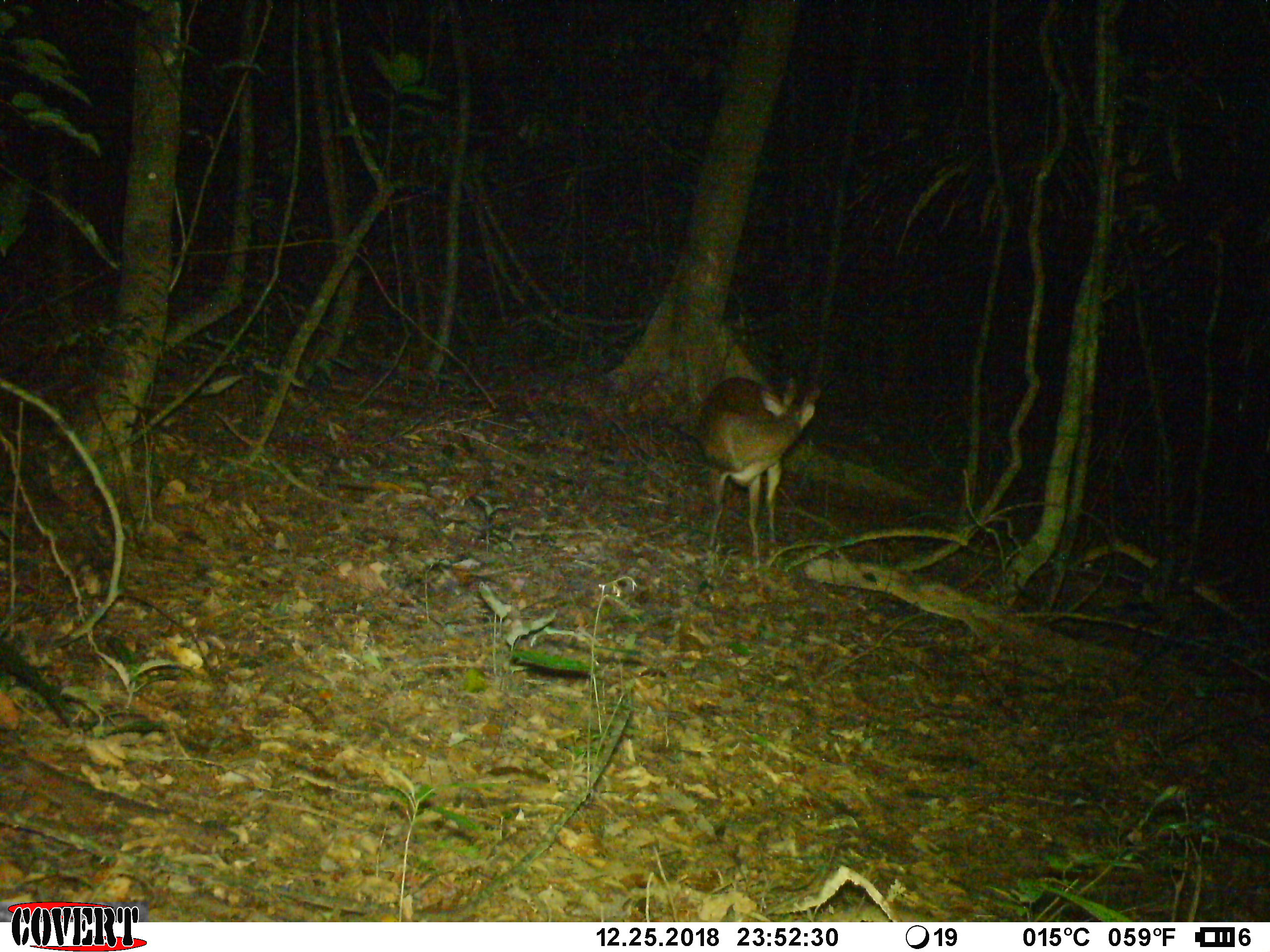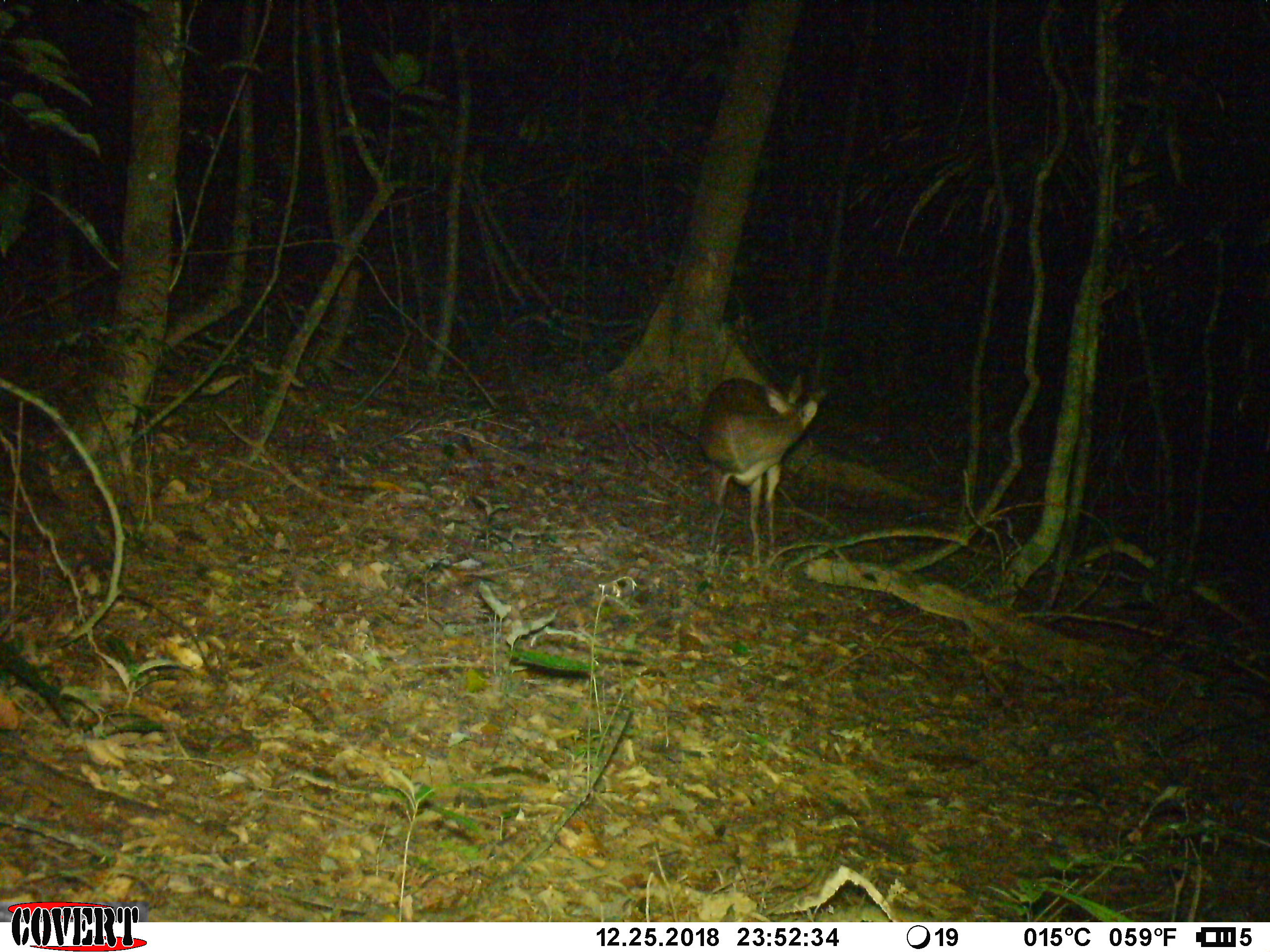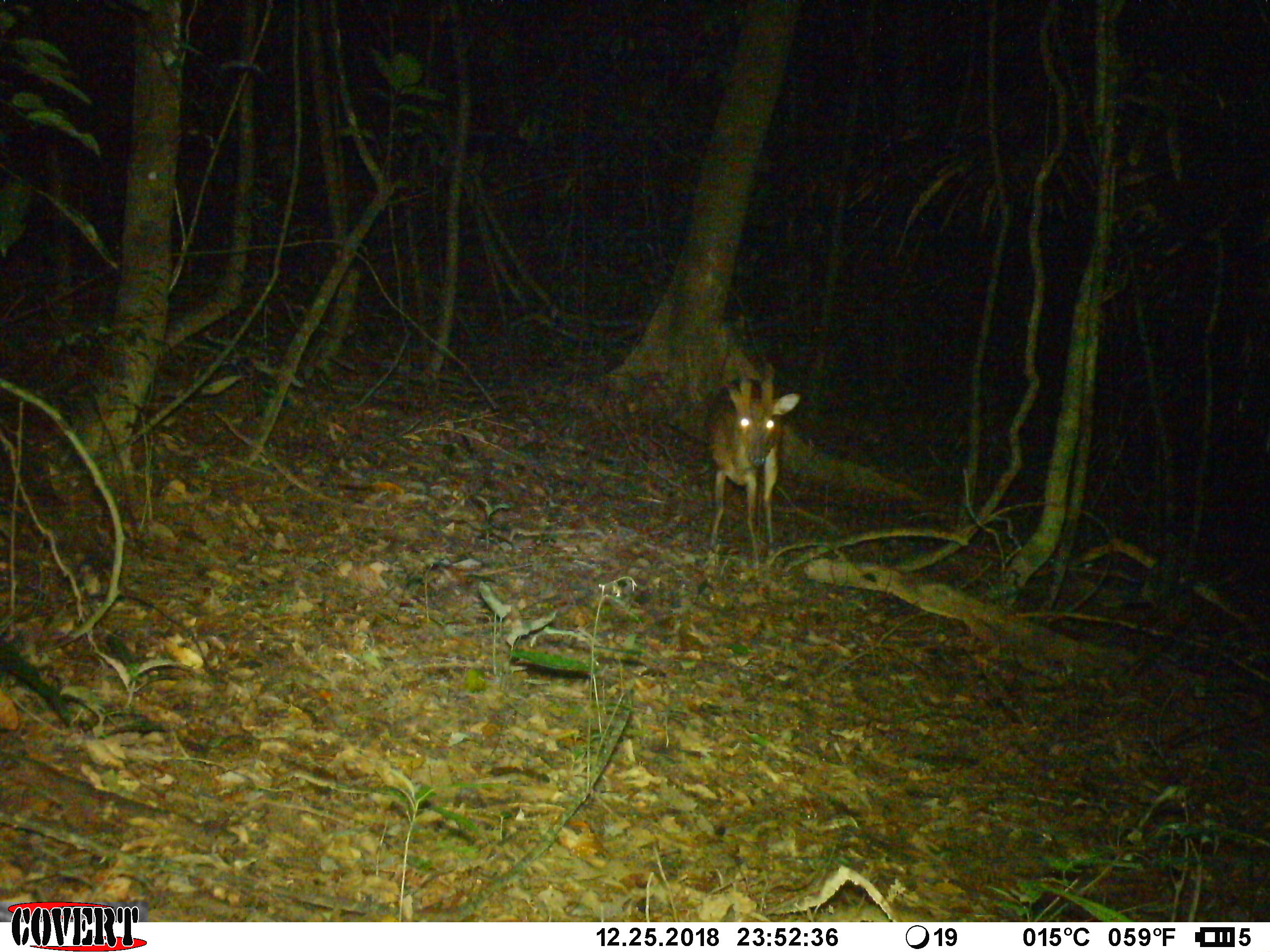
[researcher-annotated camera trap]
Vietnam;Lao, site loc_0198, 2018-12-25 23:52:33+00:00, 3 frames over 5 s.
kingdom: Animalia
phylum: Chordata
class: Mammalia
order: Artiodactyla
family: Cervidae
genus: Muntiacus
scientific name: Muntiacus vuquangensis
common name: large-antlered muntjac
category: large antlered muntjac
Large antlered muntjac (large-antlered muntjac) (Muntiacus vuquangensis). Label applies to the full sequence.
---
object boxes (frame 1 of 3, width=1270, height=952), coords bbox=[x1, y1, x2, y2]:
large antlered muntjac: bbox=[699, 377, 821, 555]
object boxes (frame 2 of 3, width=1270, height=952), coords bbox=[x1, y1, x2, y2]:
large antlered muntjac: bbox=[699, 372, 825, 568]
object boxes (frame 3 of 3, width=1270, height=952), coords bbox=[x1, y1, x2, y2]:
large antlered muntjac: bbox=[705, 363, 800, 569]